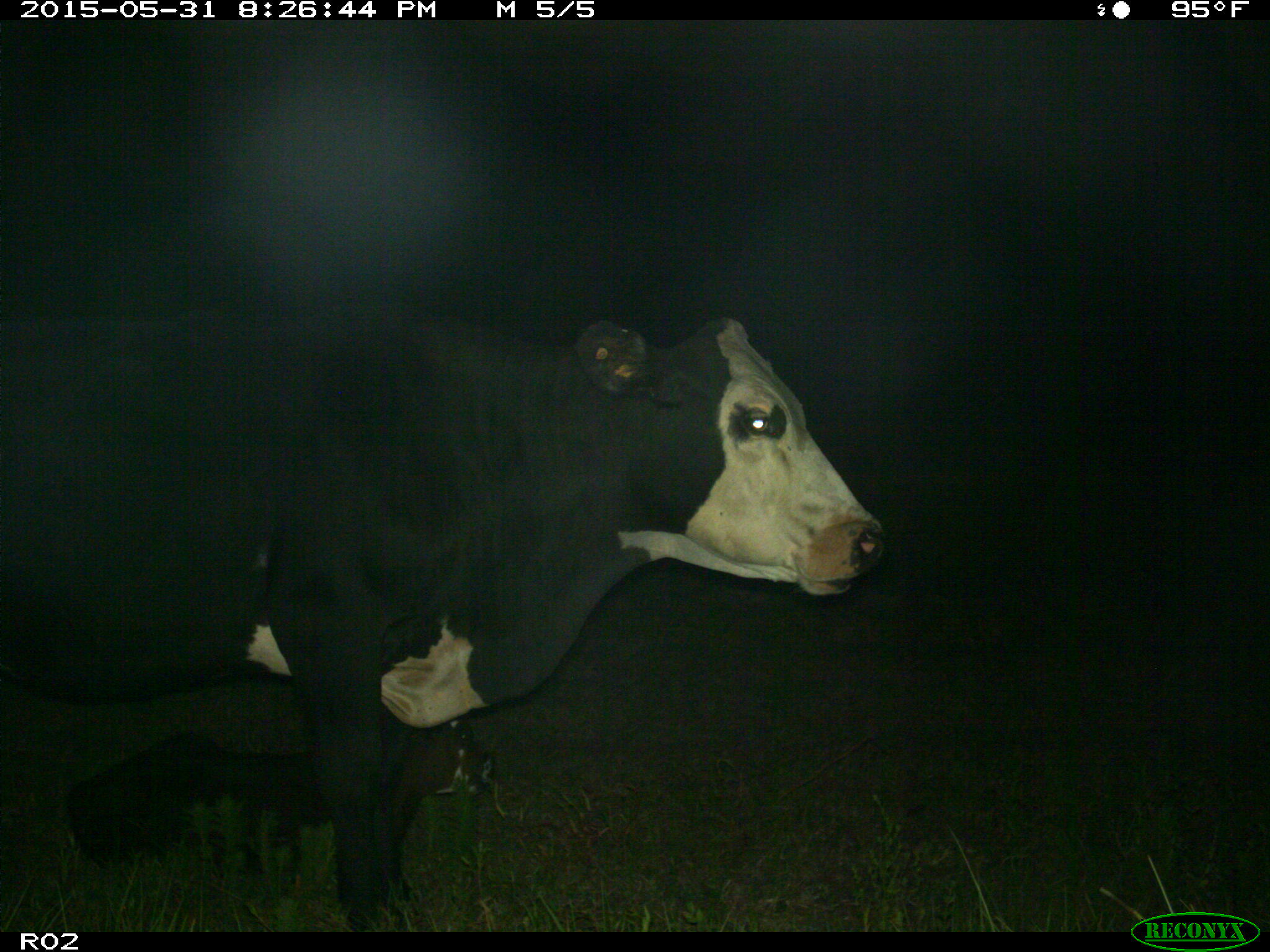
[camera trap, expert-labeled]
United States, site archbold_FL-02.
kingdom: Animalia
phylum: Chordata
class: Mammalia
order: Artiodactyla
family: Bovidae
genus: Bos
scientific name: Bos taurus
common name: domestic cow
Bos taurus (domestic cow).